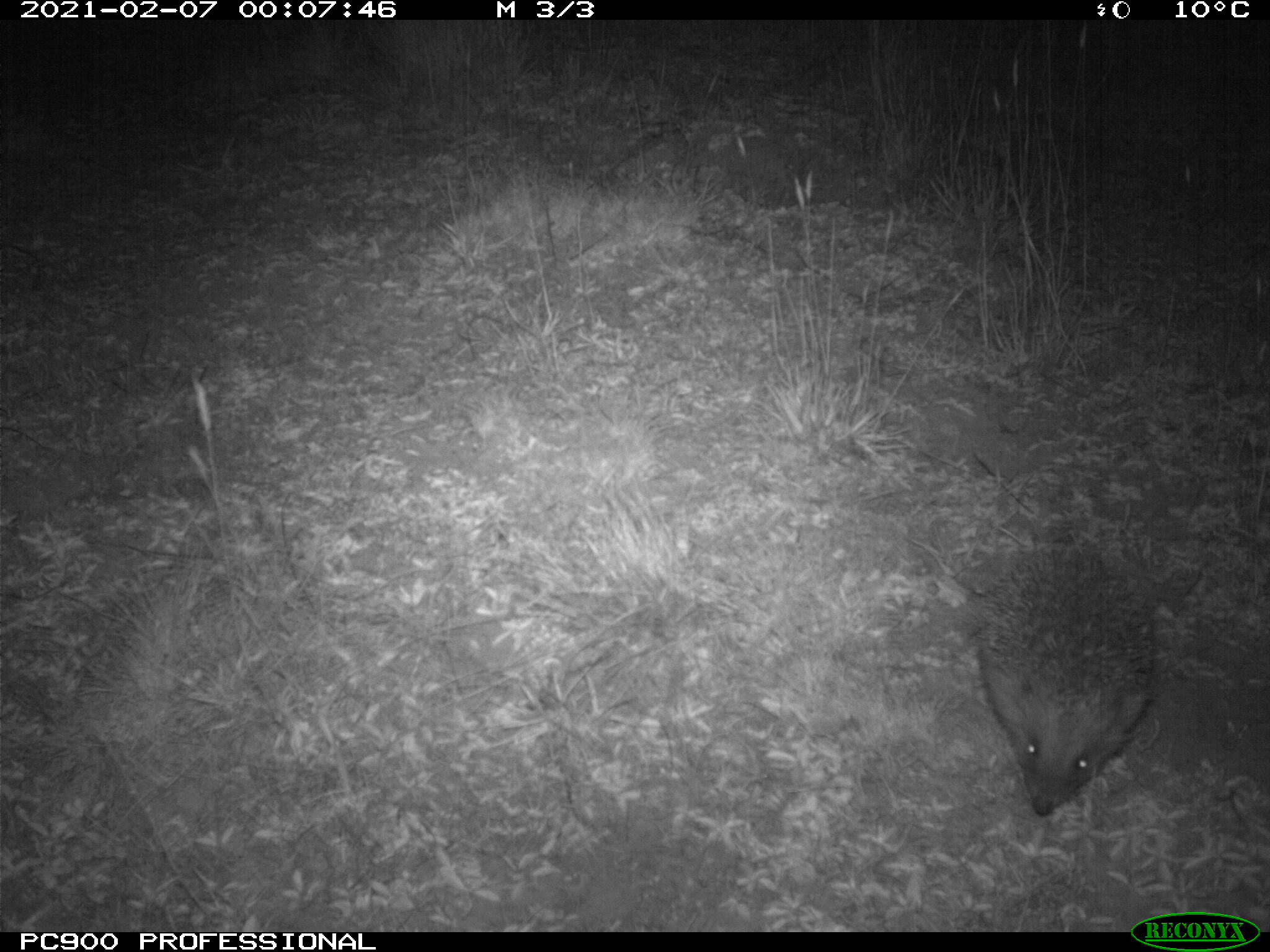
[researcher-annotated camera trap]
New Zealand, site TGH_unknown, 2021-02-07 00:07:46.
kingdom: Animalia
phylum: Chordata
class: Mammalia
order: Eulipotyphla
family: Erinaceidae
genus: Erinaceus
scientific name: Erinaceus europaeus europaeus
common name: european hedgehog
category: hedgehog